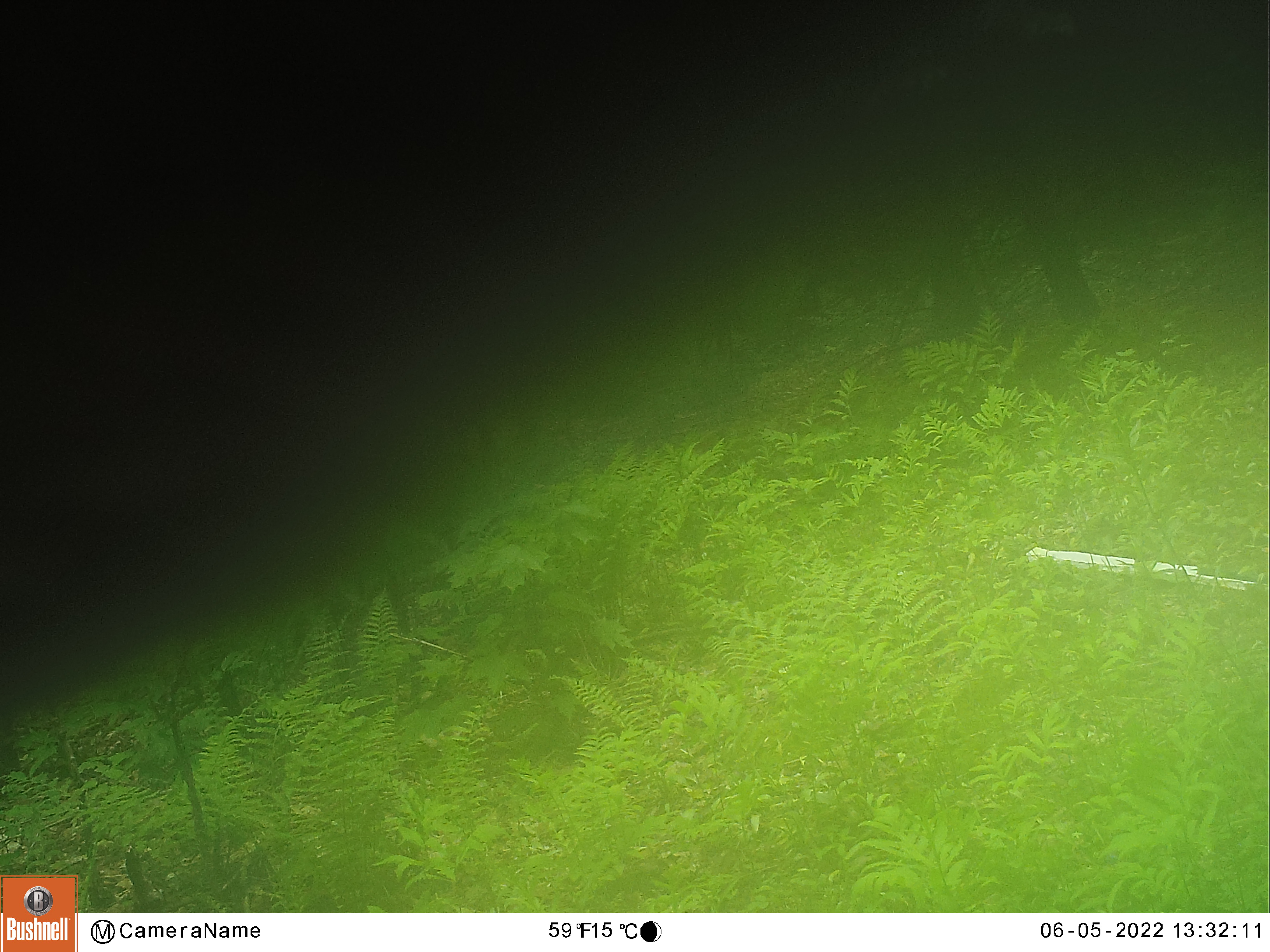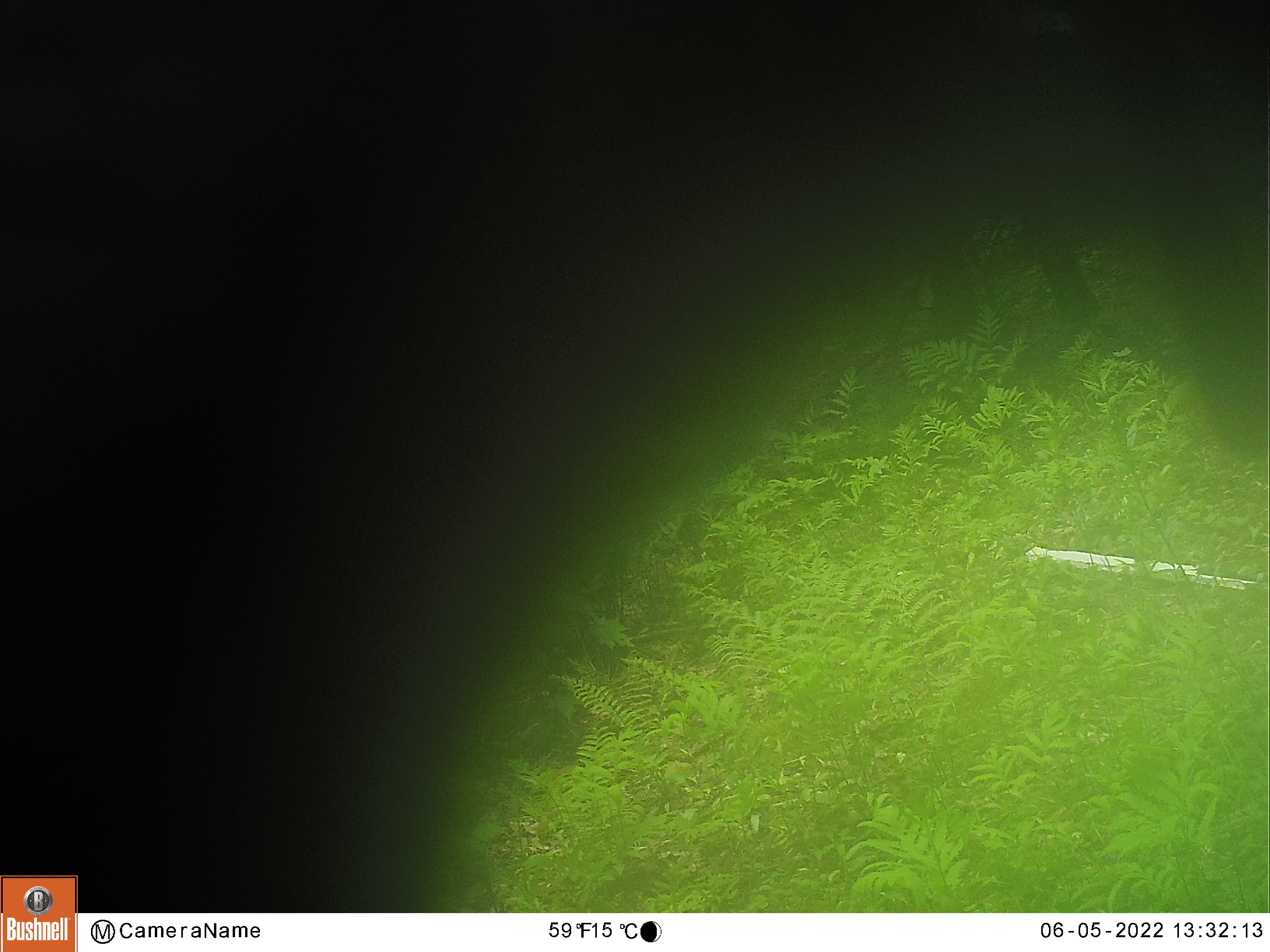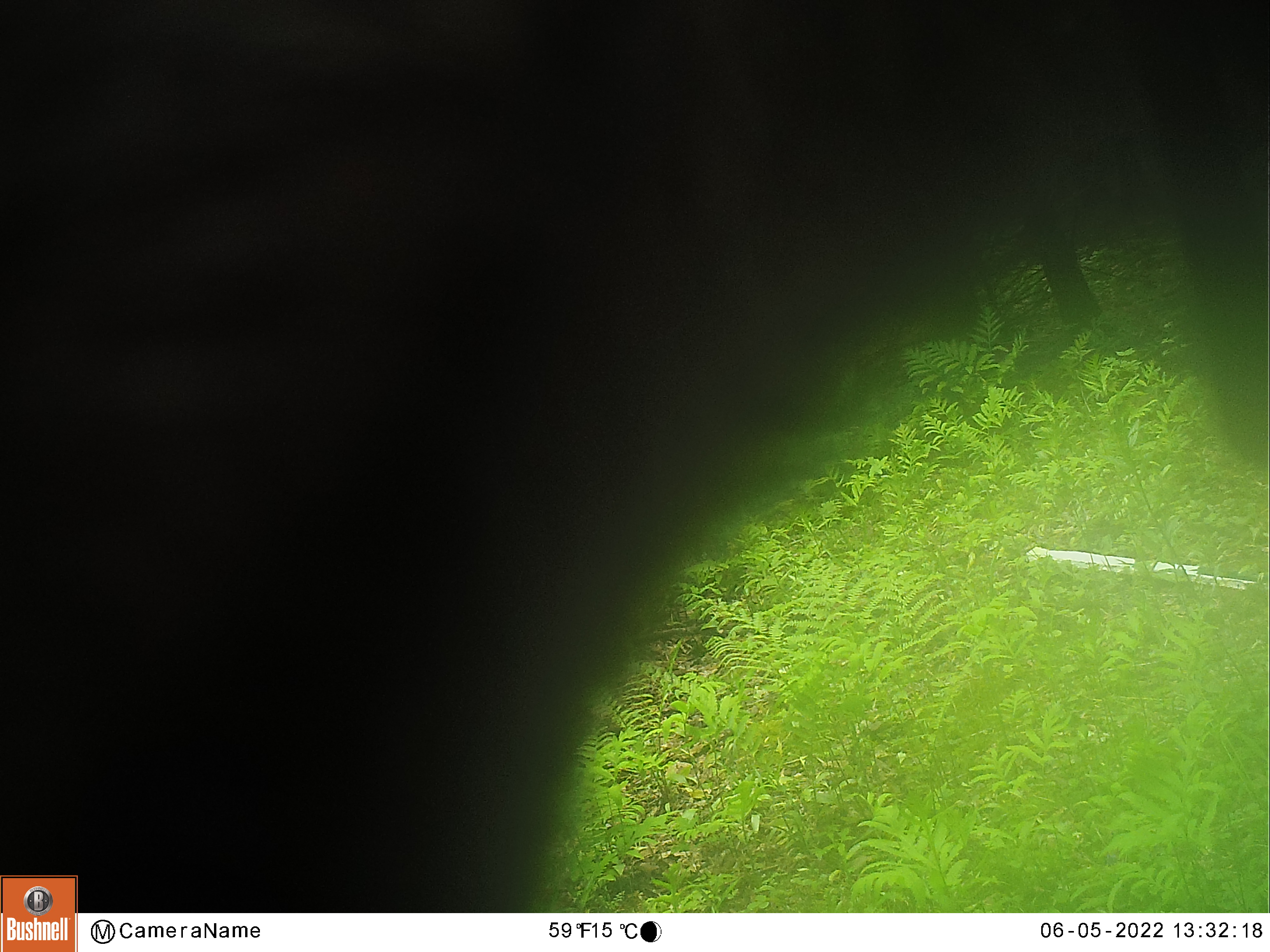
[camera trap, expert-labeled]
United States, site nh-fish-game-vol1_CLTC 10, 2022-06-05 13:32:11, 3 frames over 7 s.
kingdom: Animalia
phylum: Chordata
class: Mammalia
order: Artiodactyla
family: Cervidae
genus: Alces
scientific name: Alces alces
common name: moose